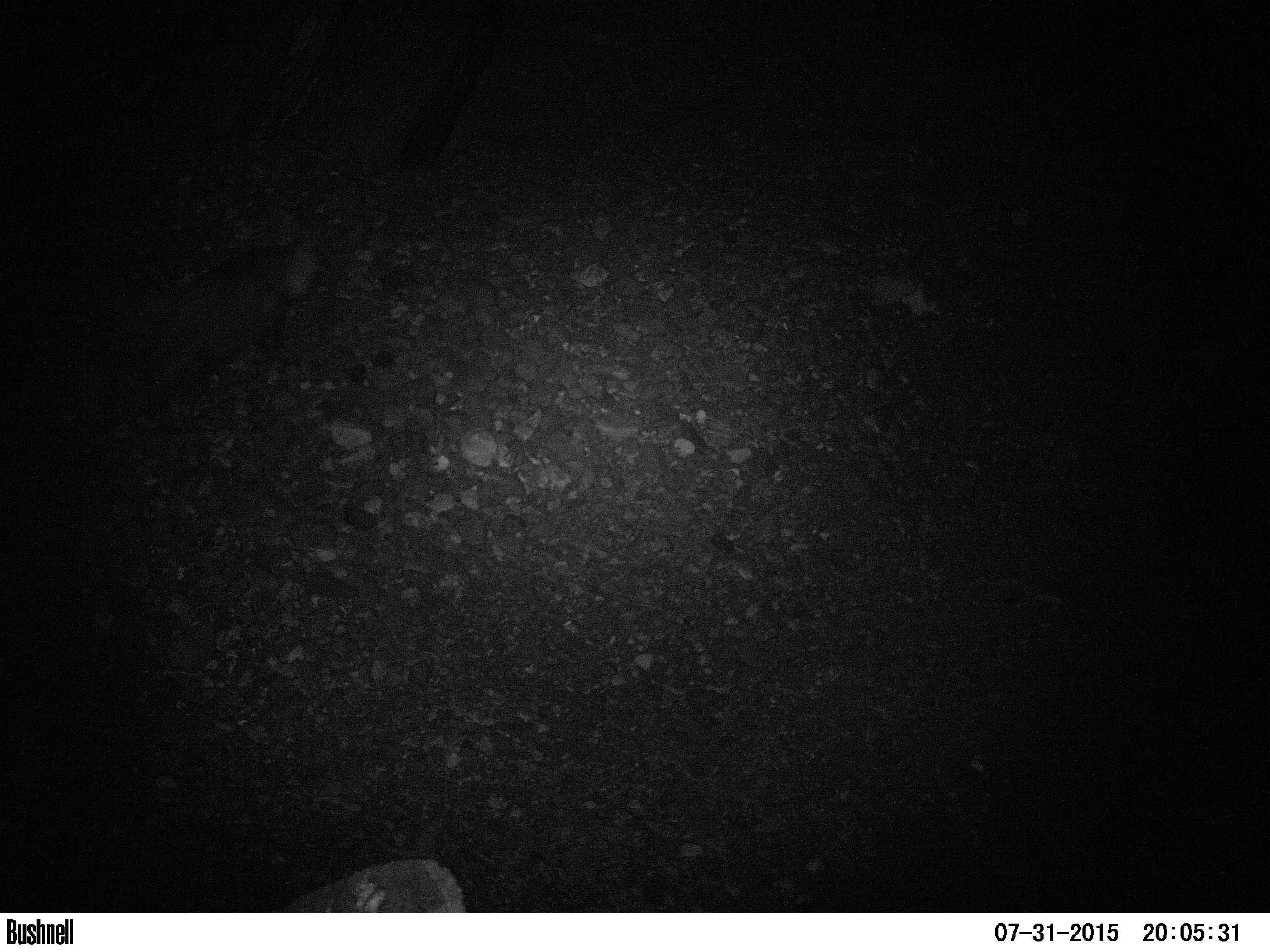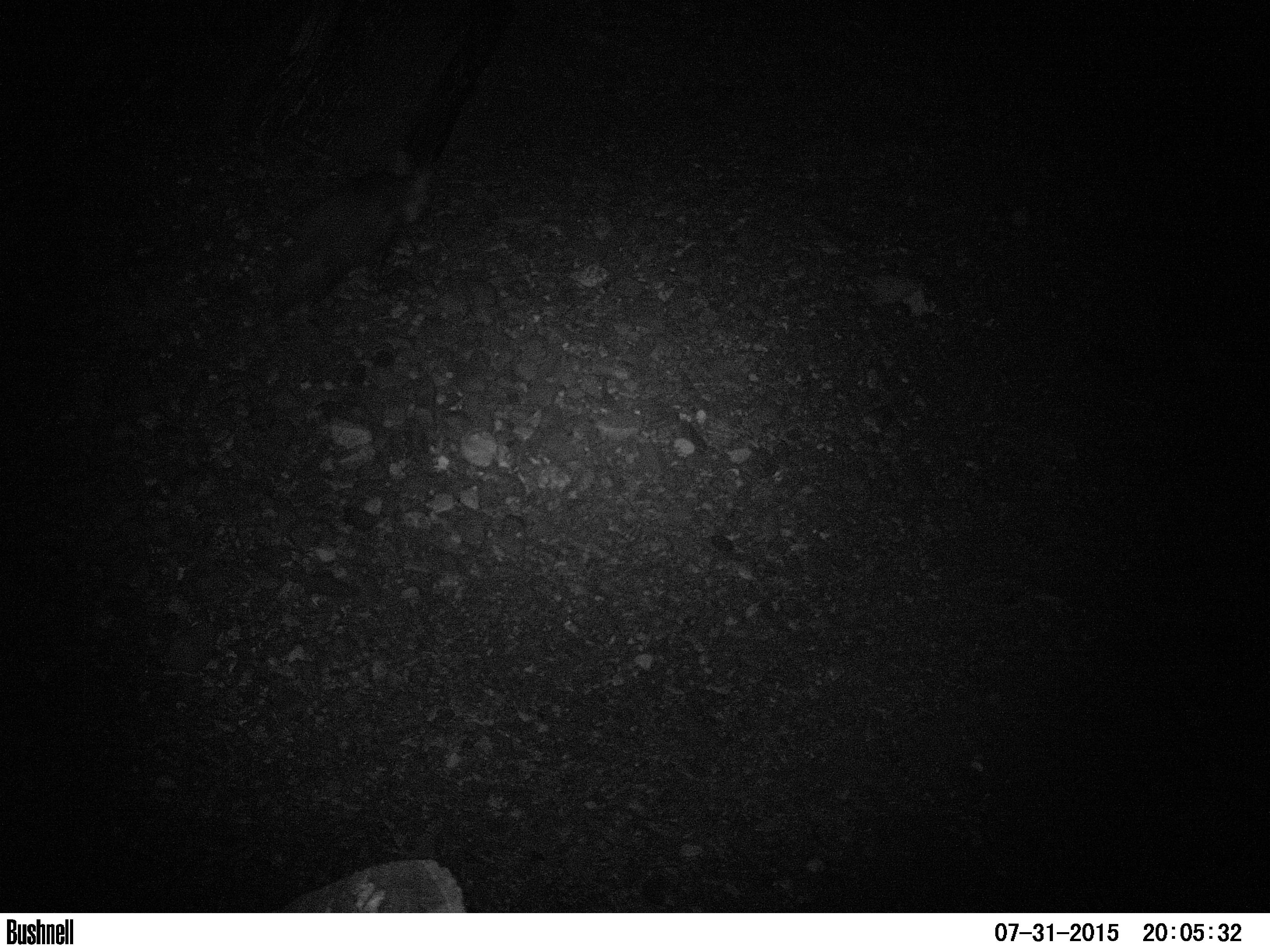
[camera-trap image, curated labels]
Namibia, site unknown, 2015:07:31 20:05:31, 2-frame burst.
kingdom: Animalia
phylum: Chordata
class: Mammalia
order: Carnivora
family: Hyaenidae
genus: Parahyaena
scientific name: Parahyaena brunnea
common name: brown hyena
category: hyaena brunnea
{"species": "hyaena brunnea (brown hyena) (Parahyaena brunnea)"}